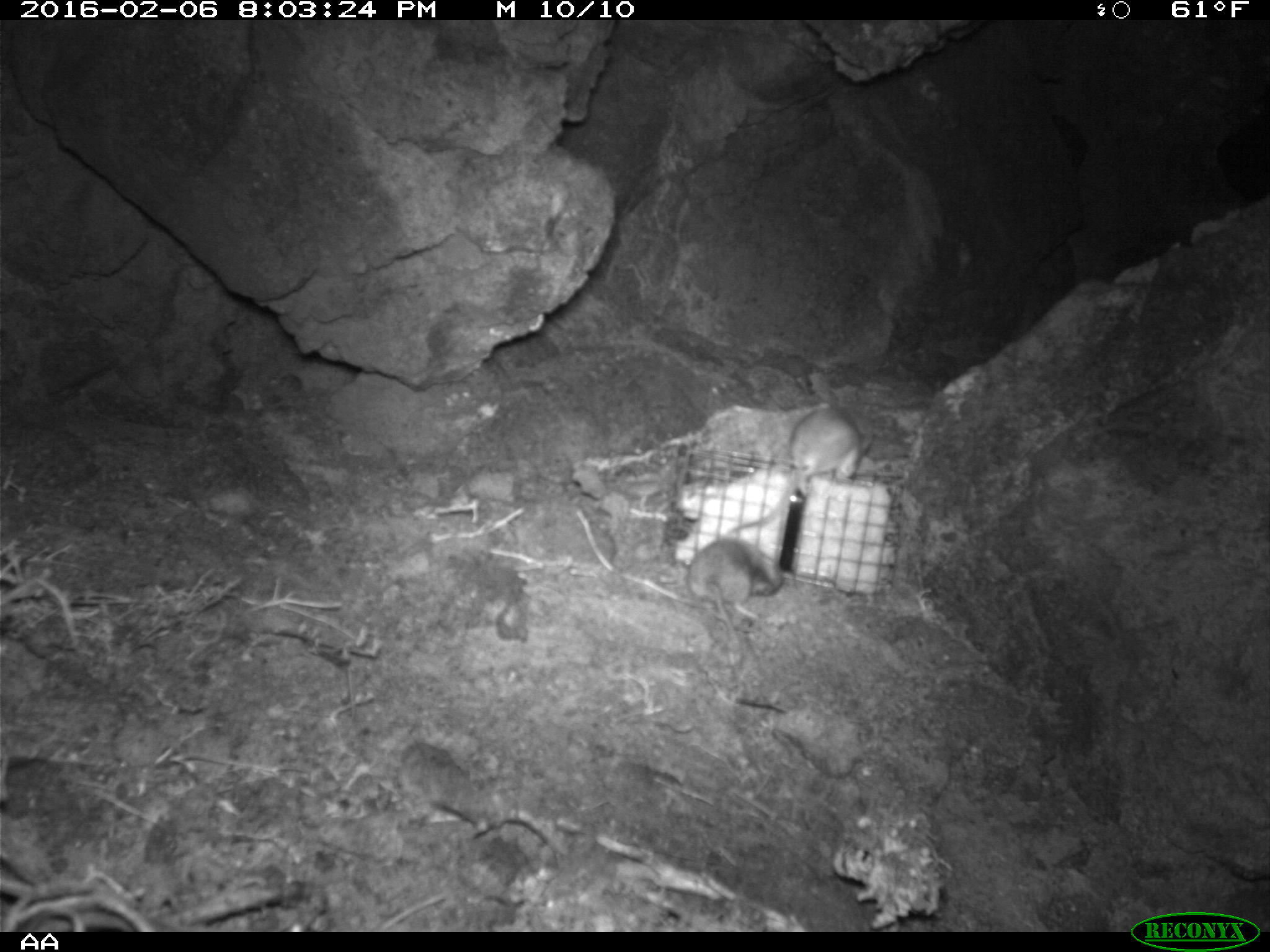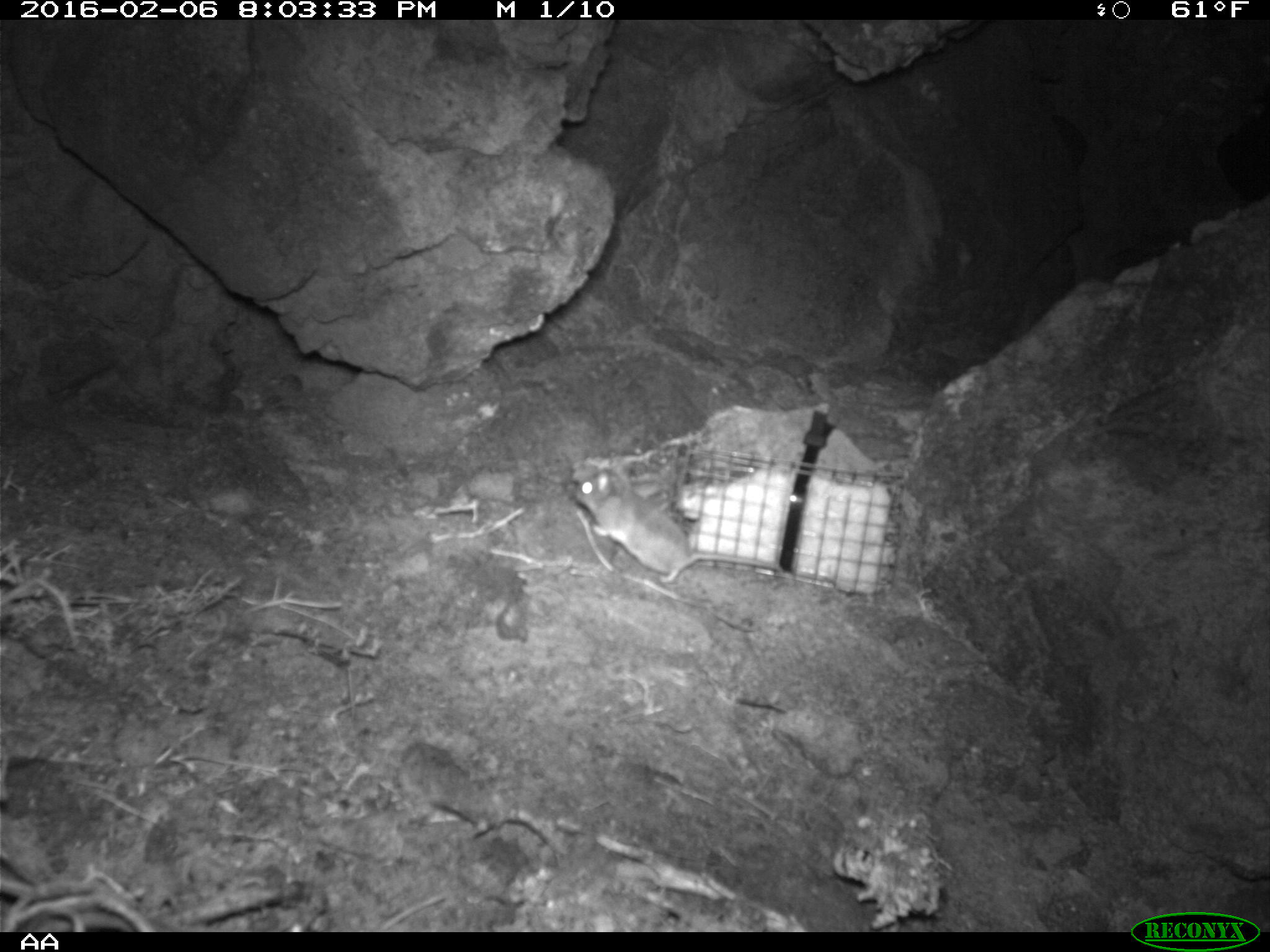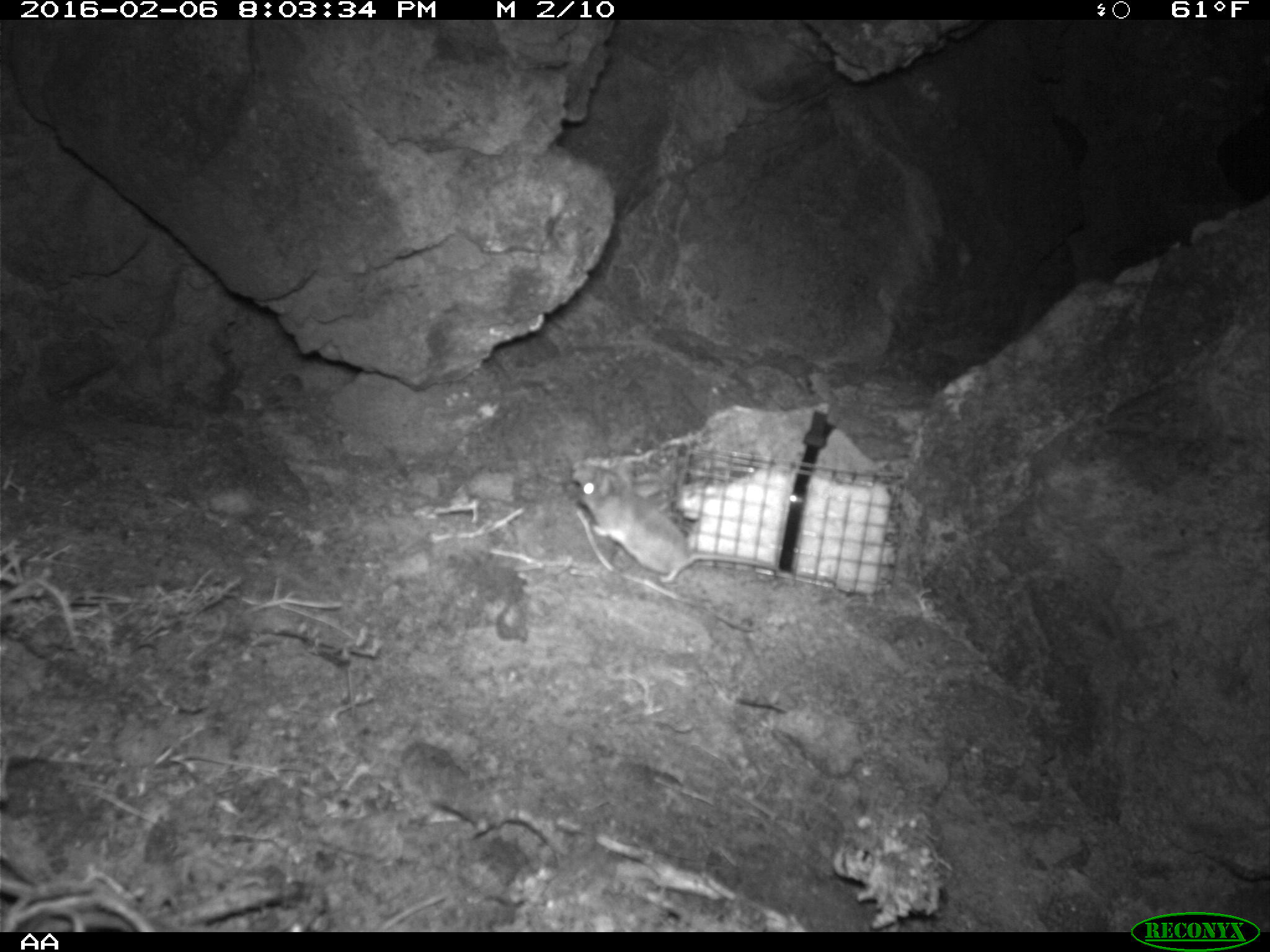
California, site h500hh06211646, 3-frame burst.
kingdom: Animalia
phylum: Chordata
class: Mammalia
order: Rodentia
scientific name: Rodentia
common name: rodent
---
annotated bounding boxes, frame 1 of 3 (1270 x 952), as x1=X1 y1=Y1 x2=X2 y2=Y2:
rodent: x1=727 y1=402 x2=873 y2=533; x1=686 y1=538 x2=782 y2=669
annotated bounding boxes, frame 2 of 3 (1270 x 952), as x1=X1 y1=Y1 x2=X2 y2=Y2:
rodent: x1=575 y1=465 x2=783 y2=581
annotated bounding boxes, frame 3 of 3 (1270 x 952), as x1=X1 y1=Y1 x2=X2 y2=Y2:
rodent: x1=576 y1=478 x2=777 y2=582